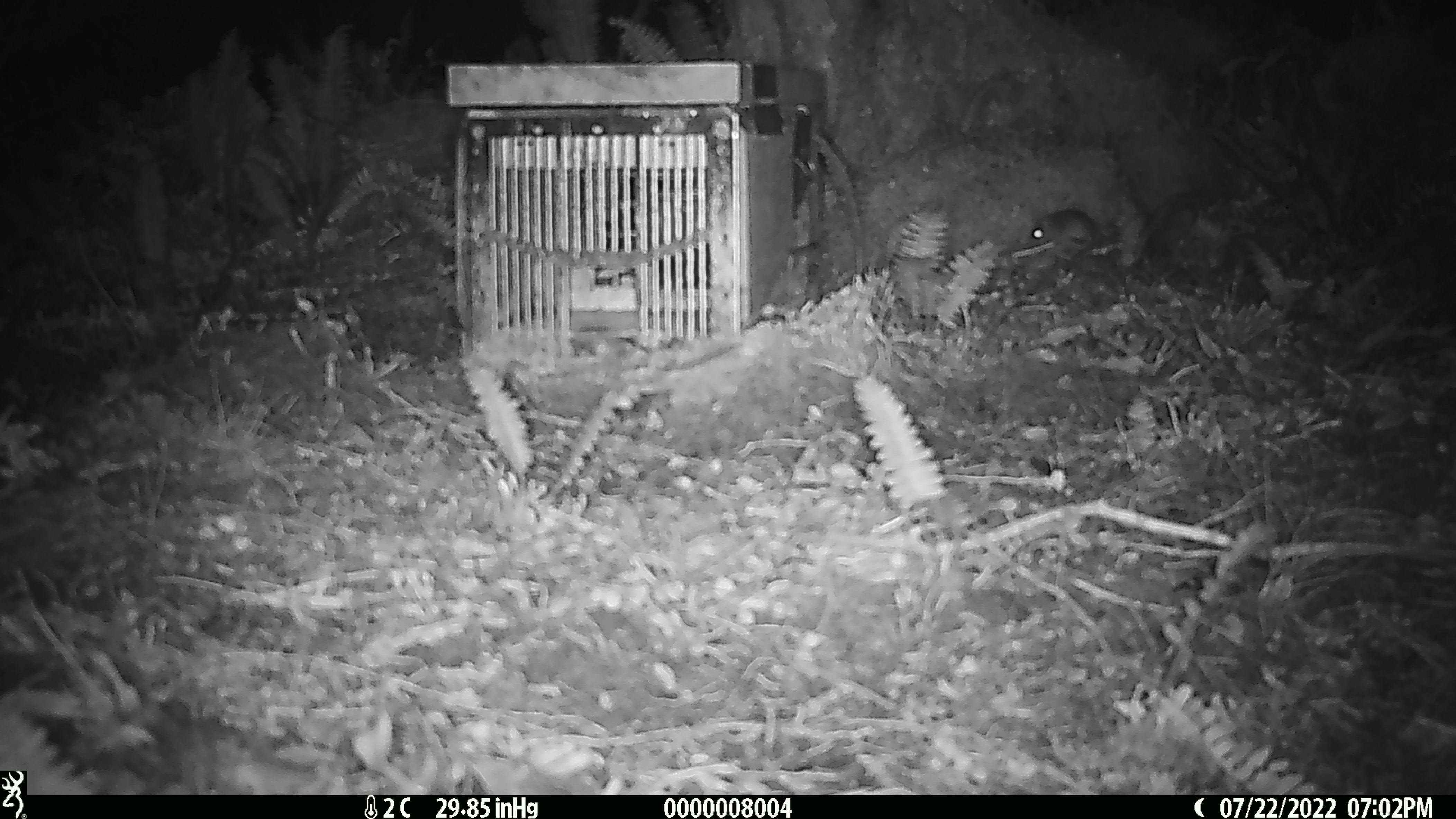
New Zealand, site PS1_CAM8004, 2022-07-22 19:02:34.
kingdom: Animalia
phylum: Chordata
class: Mammalia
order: Rodentia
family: Muridae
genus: Mus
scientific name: Mus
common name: mouse